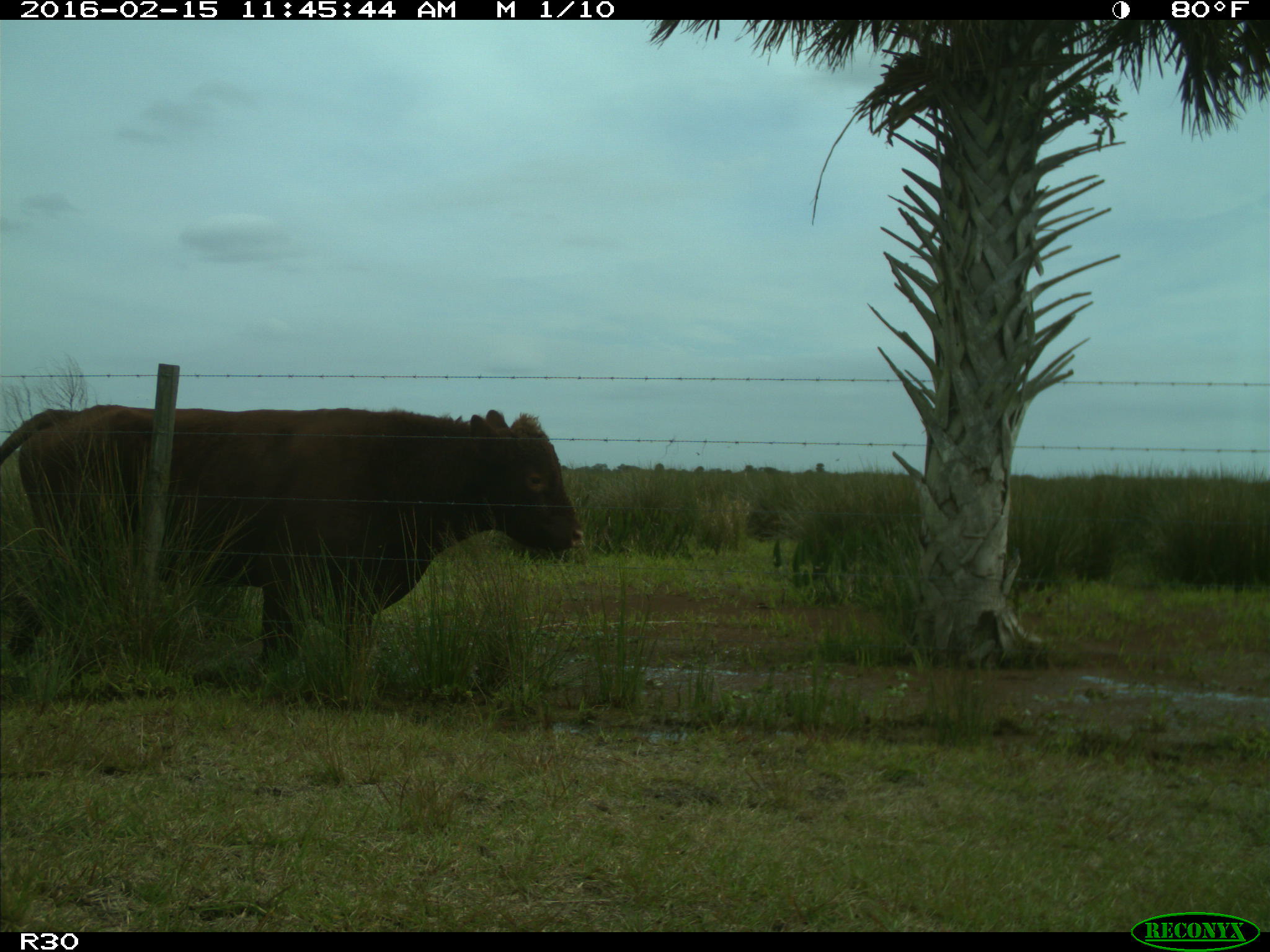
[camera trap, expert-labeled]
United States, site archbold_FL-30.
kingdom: Animalia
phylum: Chordata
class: Mammalia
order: Artiodactyla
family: Bovidae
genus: Bos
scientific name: Bos taurus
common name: domestic cow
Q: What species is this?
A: Bos taurus (domestic cow).